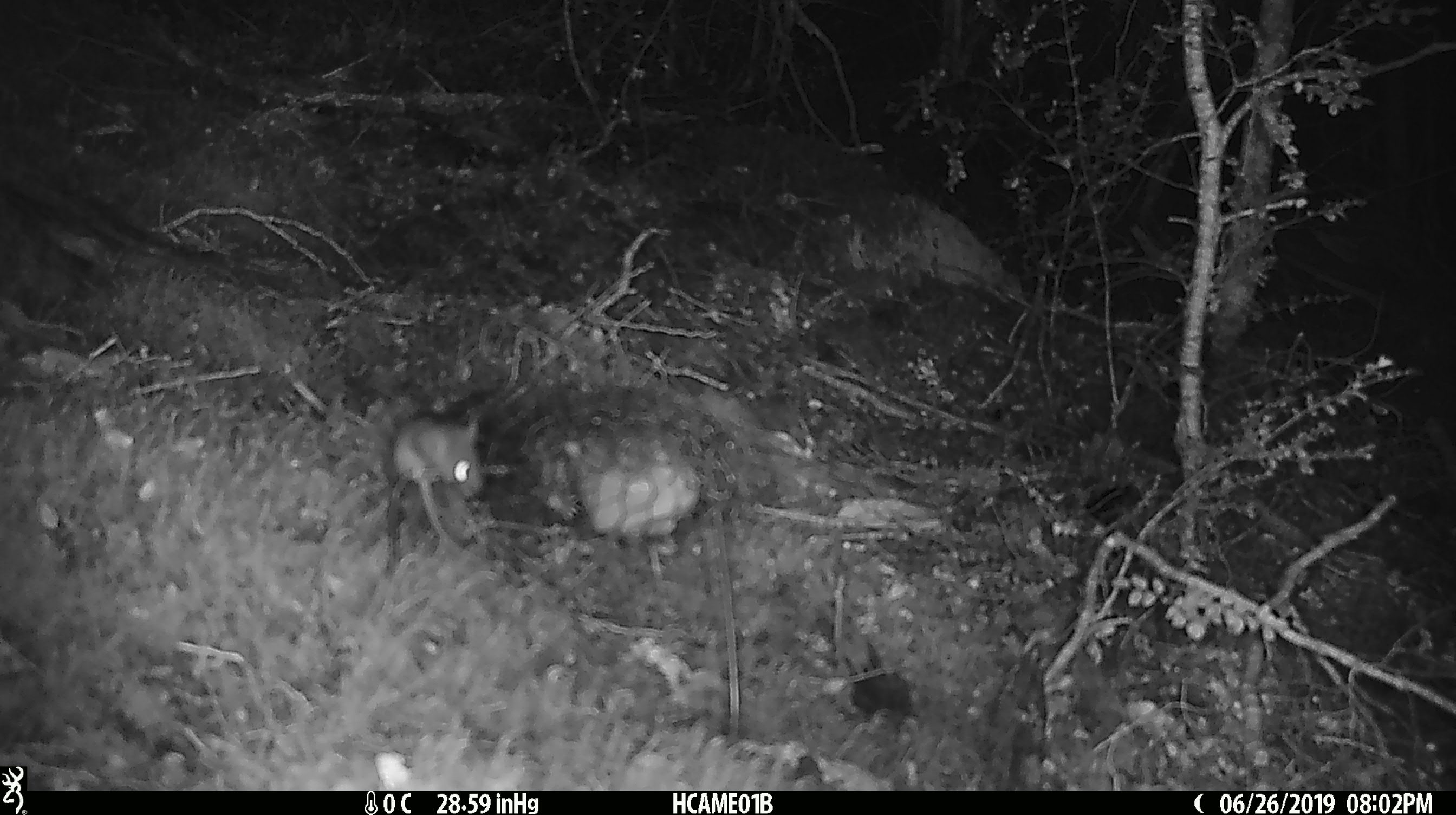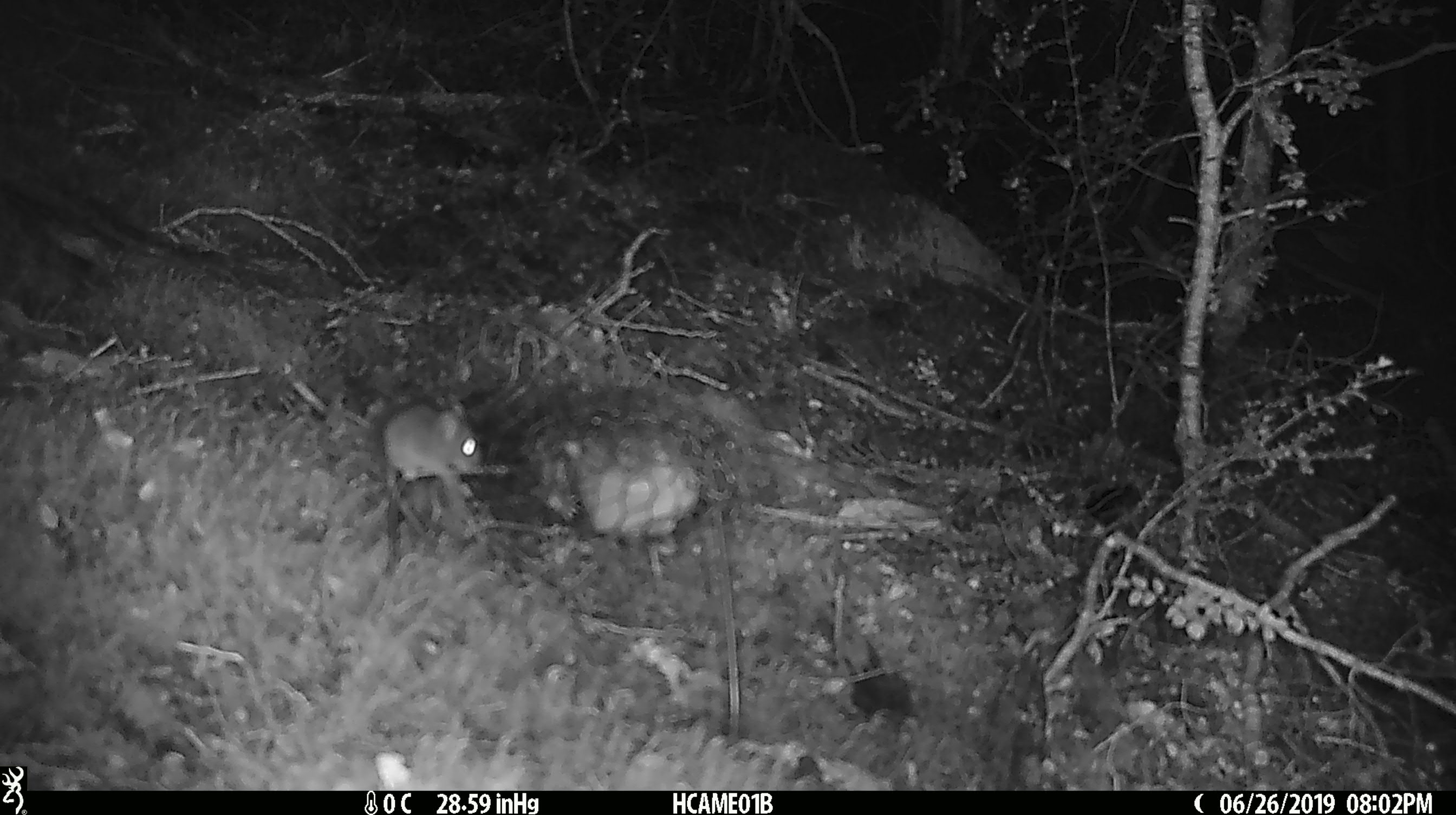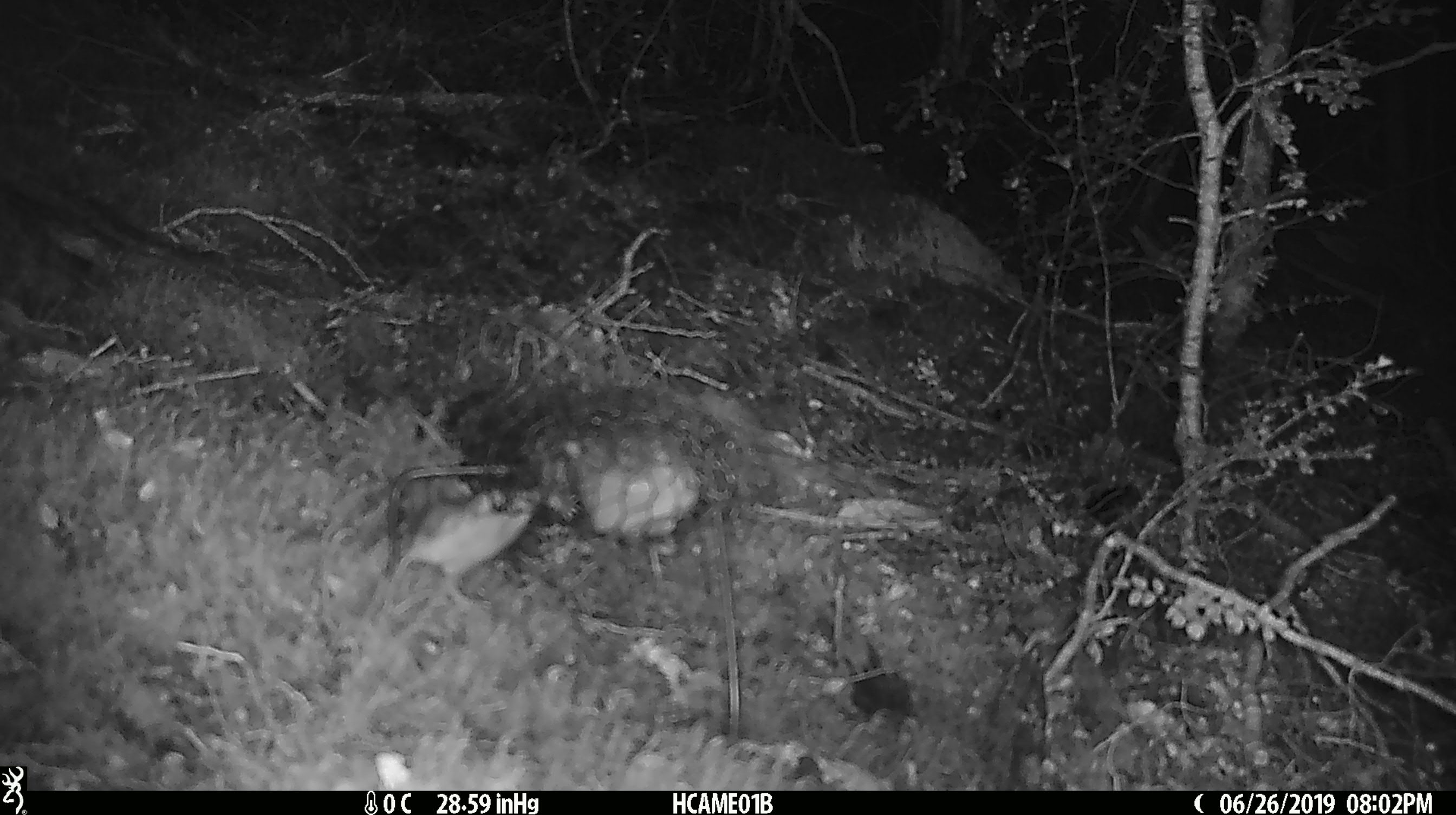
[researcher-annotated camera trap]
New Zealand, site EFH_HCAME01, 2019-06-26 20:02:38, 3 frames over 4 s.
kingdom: Animalia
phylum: Chordata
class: Mammalia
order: Rodentia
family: Muridae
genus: Mus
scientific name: Mus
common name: mouse